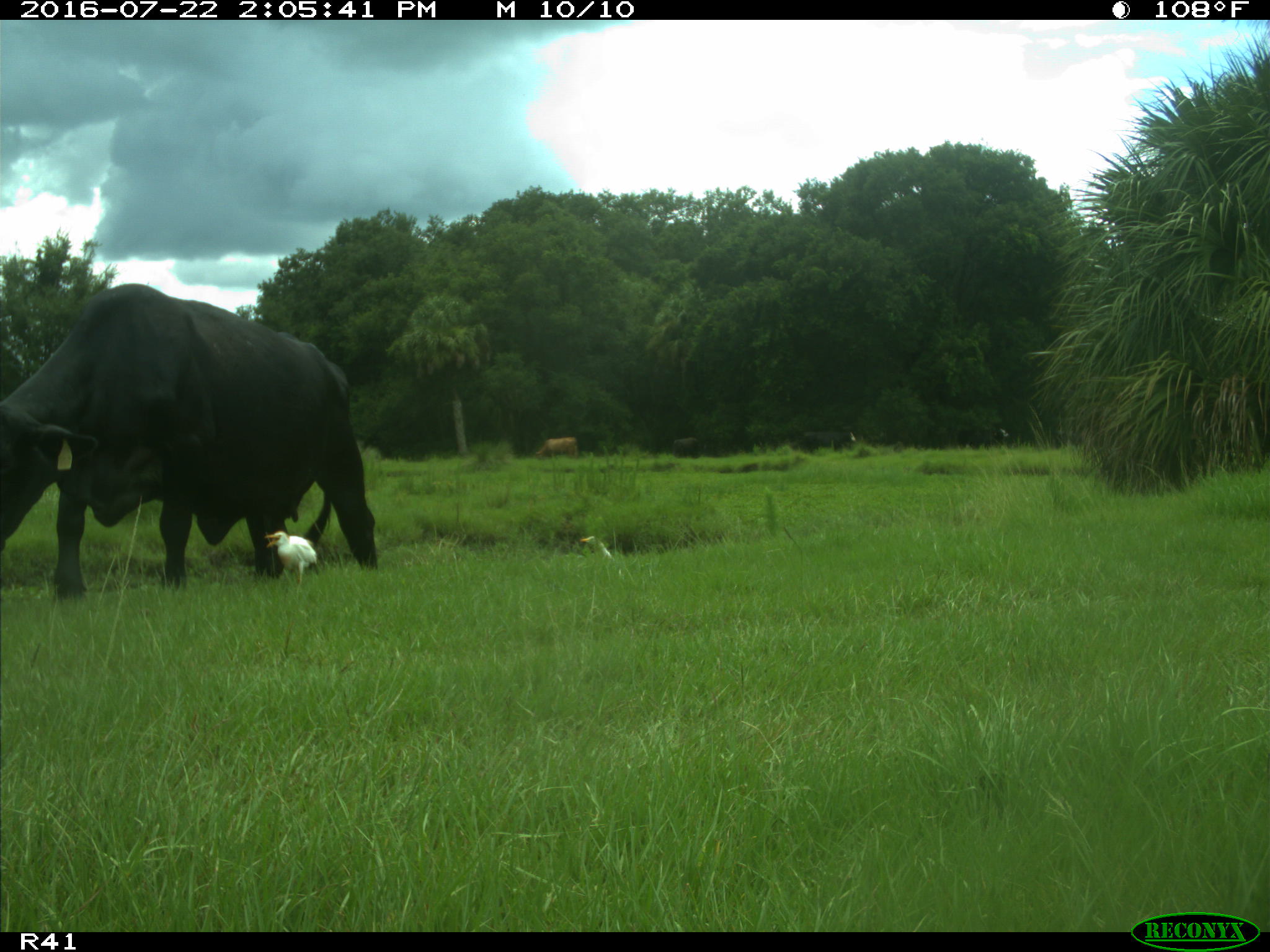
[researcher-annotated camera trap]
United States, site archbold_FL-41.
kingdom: Animalia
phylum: Chordata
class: Mammalia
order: Artiodactyla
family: Bovidae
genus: Bos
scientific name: Bos taurus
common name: domestic cow